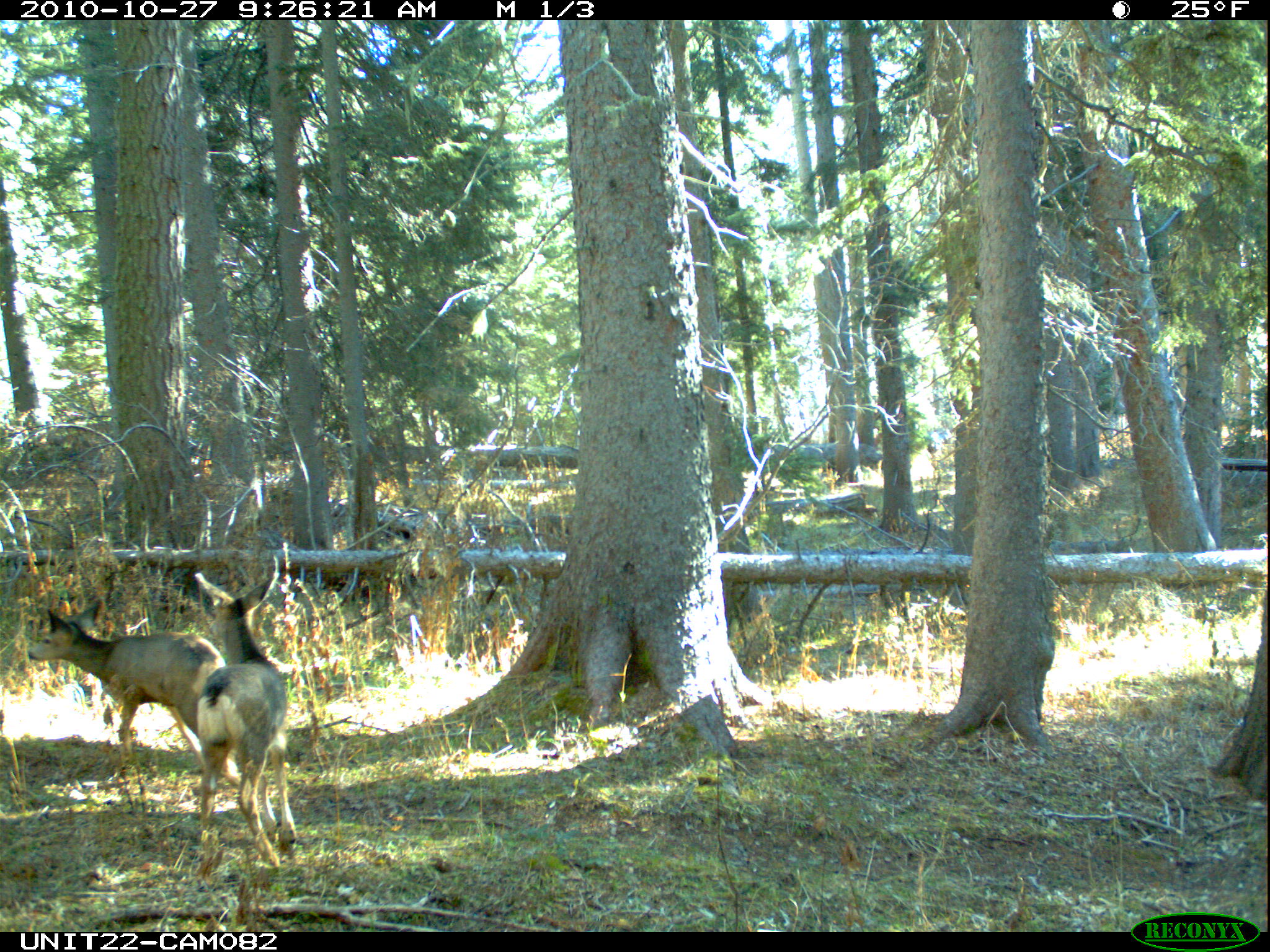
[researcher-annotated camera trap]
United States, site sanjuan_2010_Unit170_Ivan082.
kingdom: Animalia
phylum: Chordata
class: Mammalia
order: Artiodactyla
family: Cervidae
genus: Odocoileus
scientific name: Odocoileus hemionus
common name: mule deer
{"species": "Odocoileus hemionus (mule deer)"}